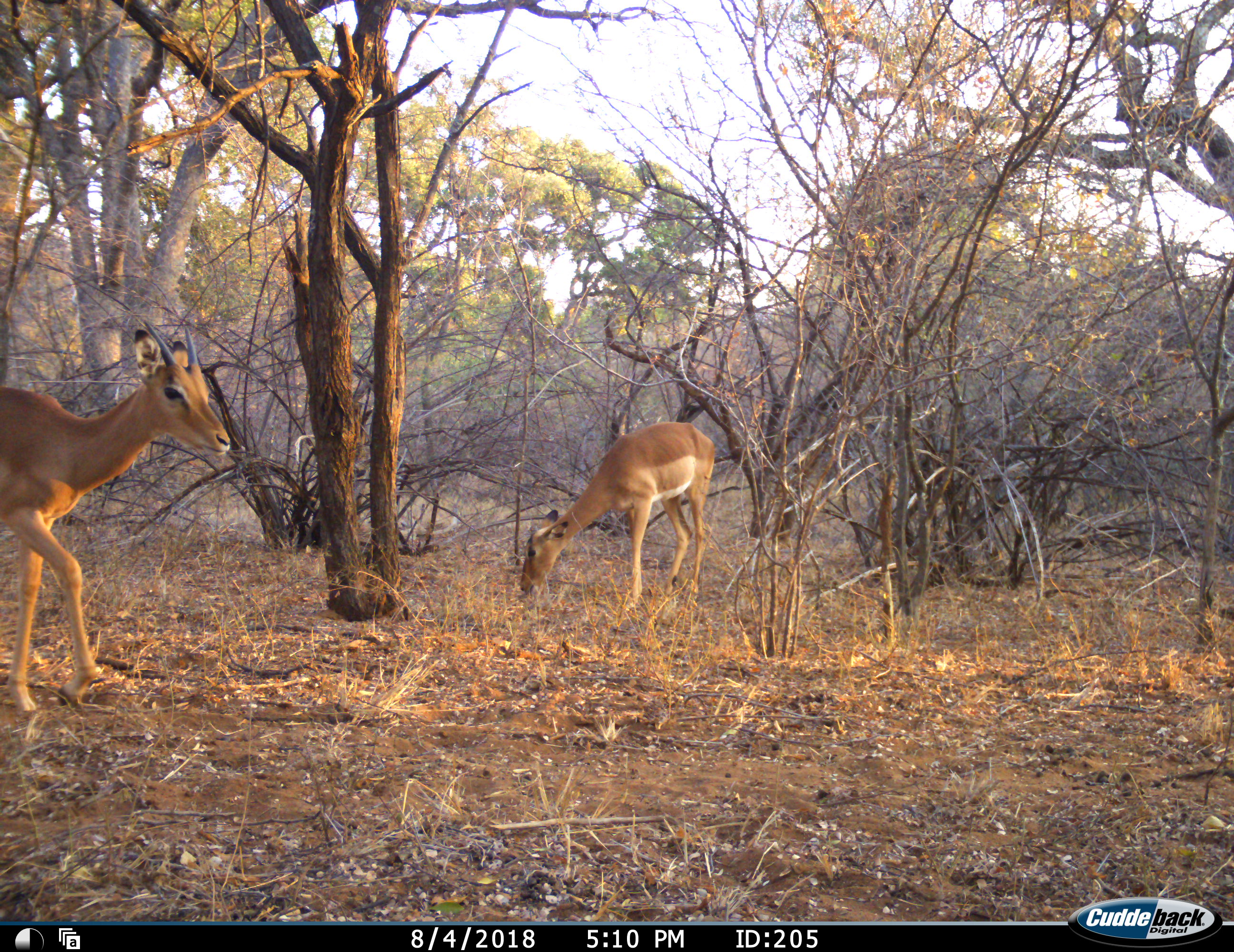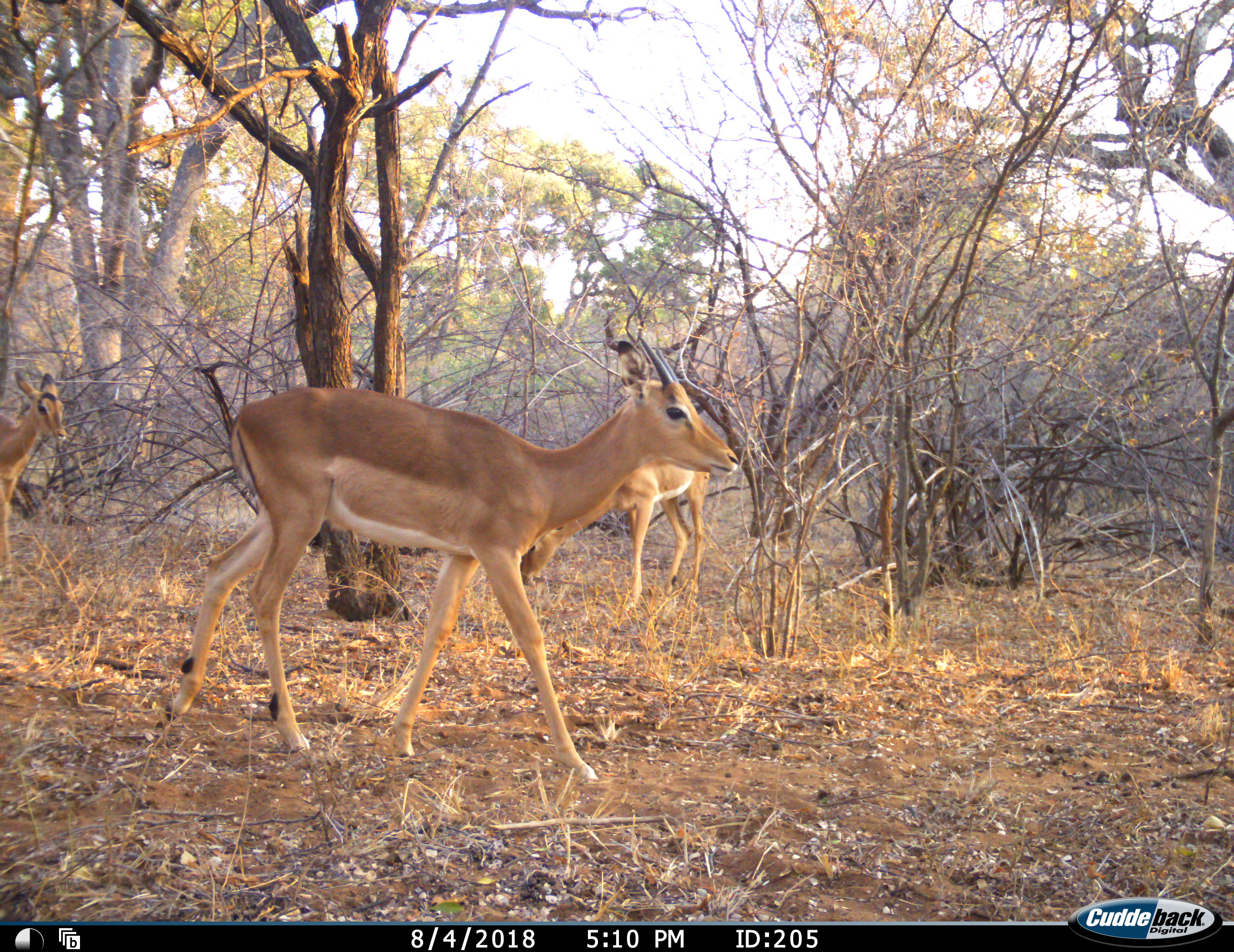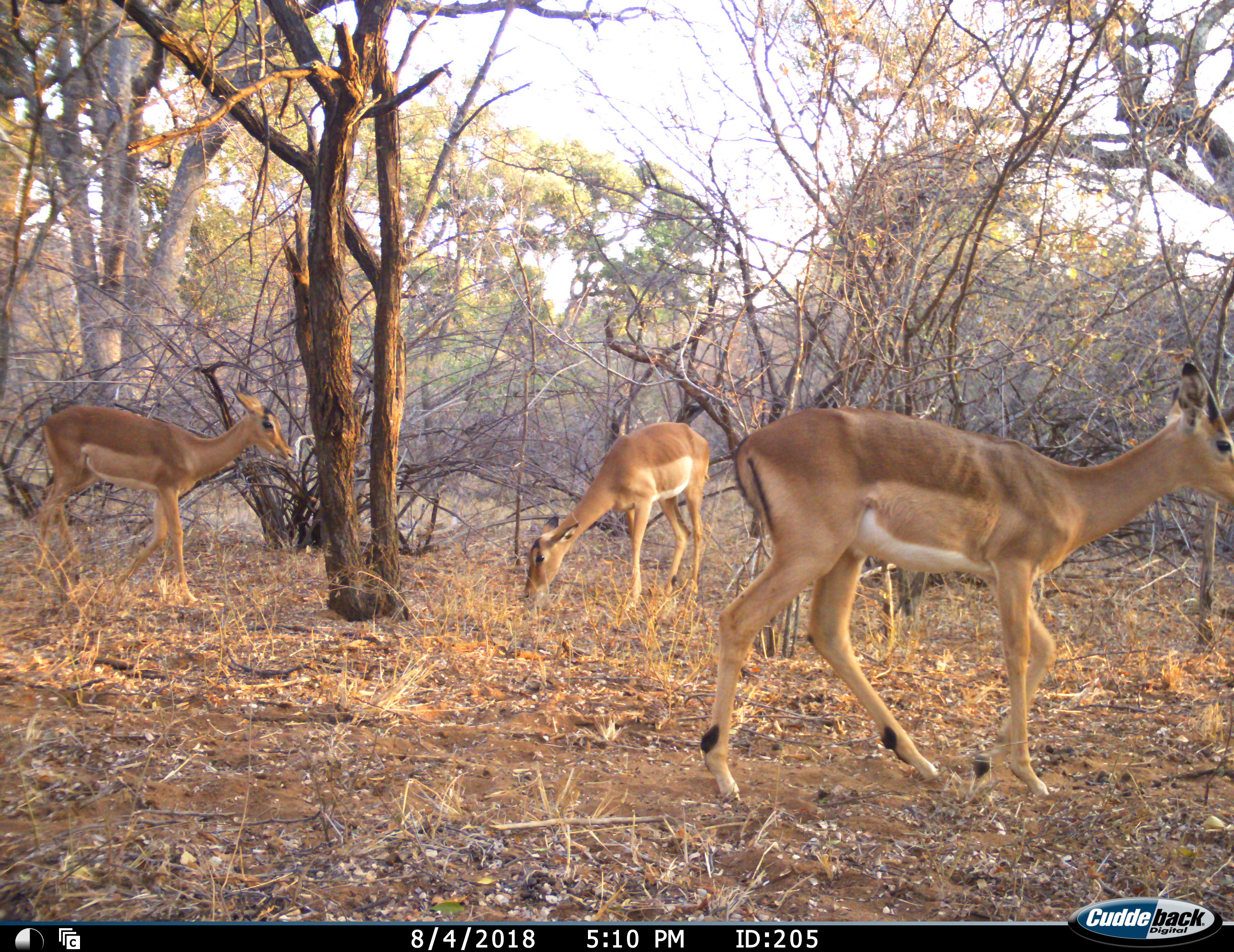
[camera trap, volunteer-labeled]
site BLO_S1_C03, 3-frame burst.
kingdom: Animalia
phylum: Chordata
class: Mammalia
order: Artiodactyla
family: Bovidae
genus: Aepyceros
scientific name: Aepyceros melampus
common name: impala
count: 3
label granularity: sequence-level